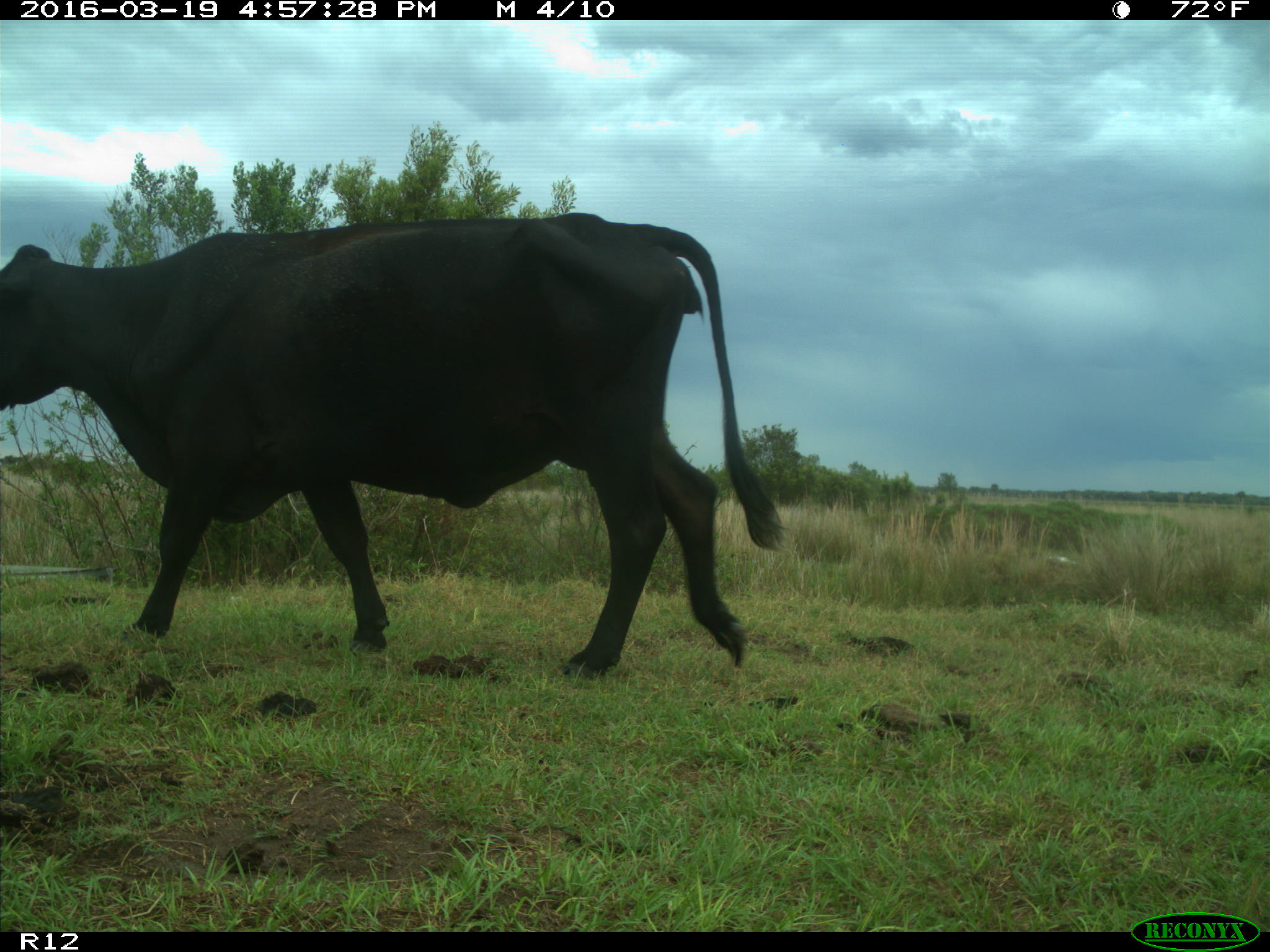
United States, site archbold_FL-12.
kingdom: Animalia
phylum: Chordata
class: Mammalia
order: Artiodactyla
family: Bovidae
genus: Bos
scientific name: Bos taurus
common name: domestic cow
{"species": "Bos taurus (domestic cow)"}